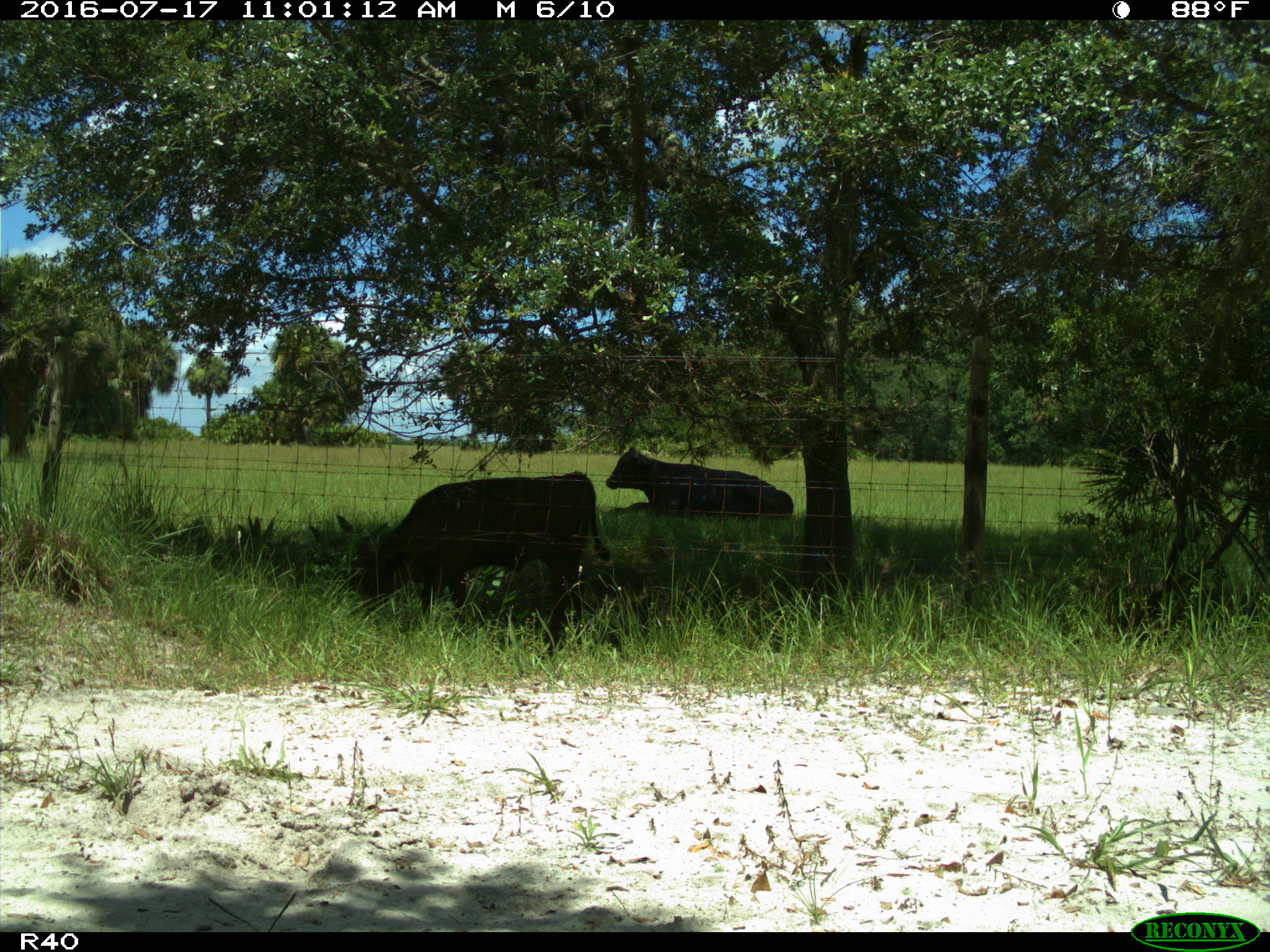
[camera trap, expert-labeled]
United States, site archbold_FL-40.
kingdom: Animalia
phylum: Chordata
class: Mammalia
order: Artiodactyla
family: Bovidae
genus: Bos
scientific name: Bos taurus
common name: domestic cow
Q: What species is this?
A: Bos taurus (domestic cow).